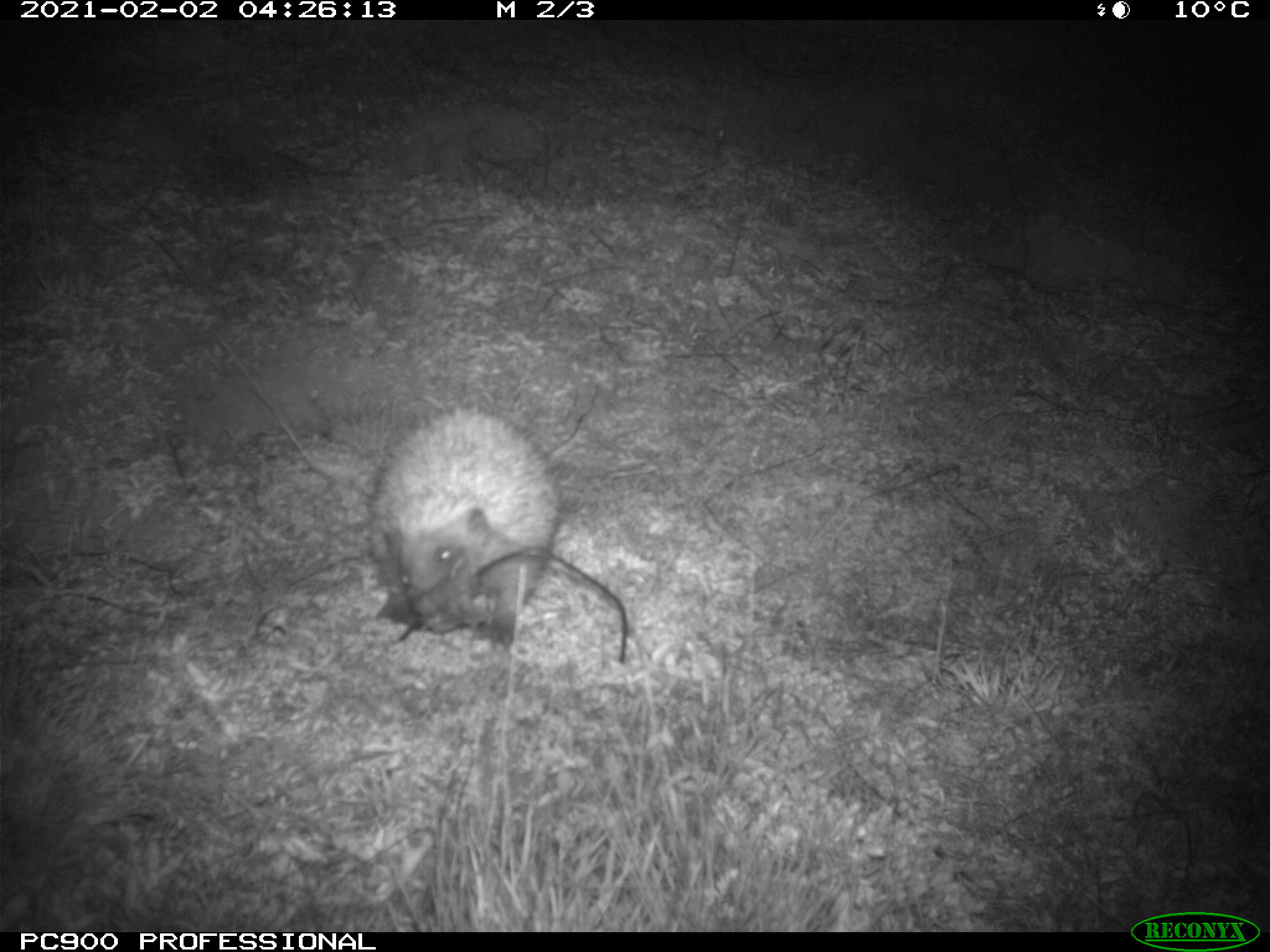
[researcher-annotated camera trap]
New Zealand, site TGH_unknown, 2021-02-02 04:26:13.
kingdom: Animalia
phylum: Chordata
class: Mammalia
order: Eulipotyphla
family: Erinaceidae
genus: Erinaceus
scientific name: Erinaceus europaeus europaeus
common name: european hedgehog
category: hedgehog